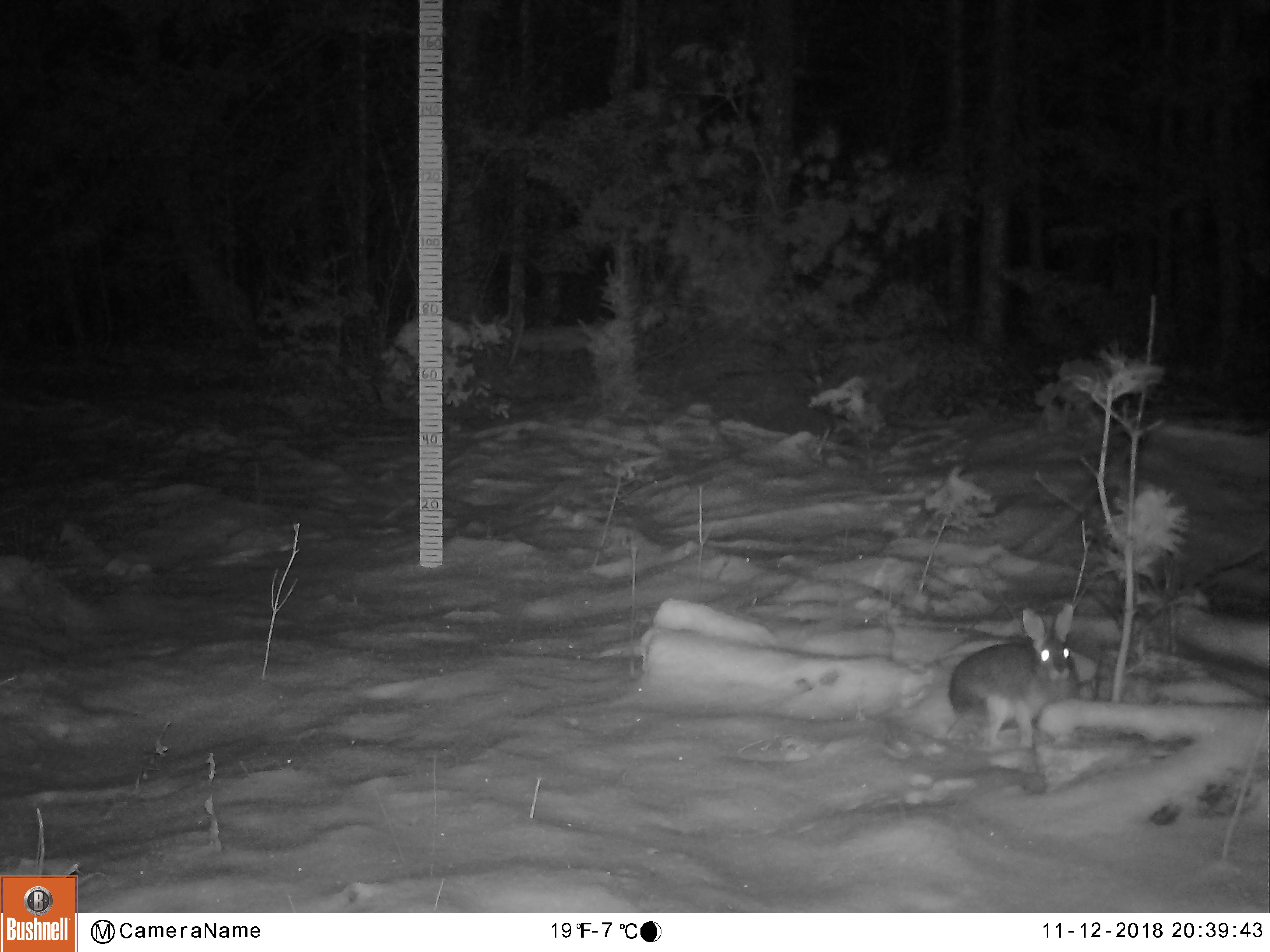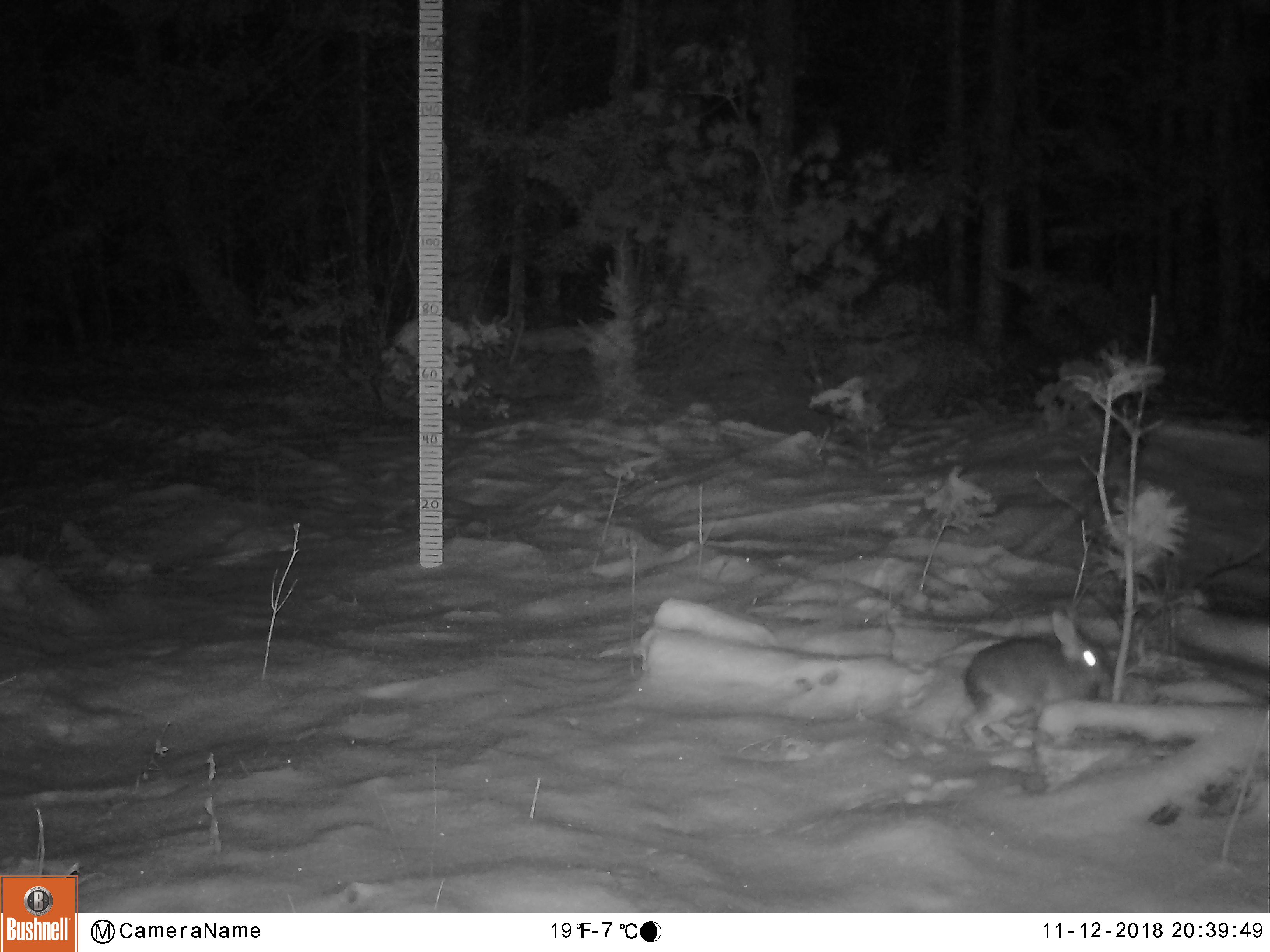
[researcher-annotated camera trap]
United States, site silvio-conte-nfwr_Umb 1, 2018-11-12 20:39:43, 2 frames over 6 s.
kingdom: Animalia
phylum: Chordata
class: Mammalia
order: Lagomorpha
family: Leporidae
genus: Lepus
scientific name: Lepus americanus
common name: snowshoe hare